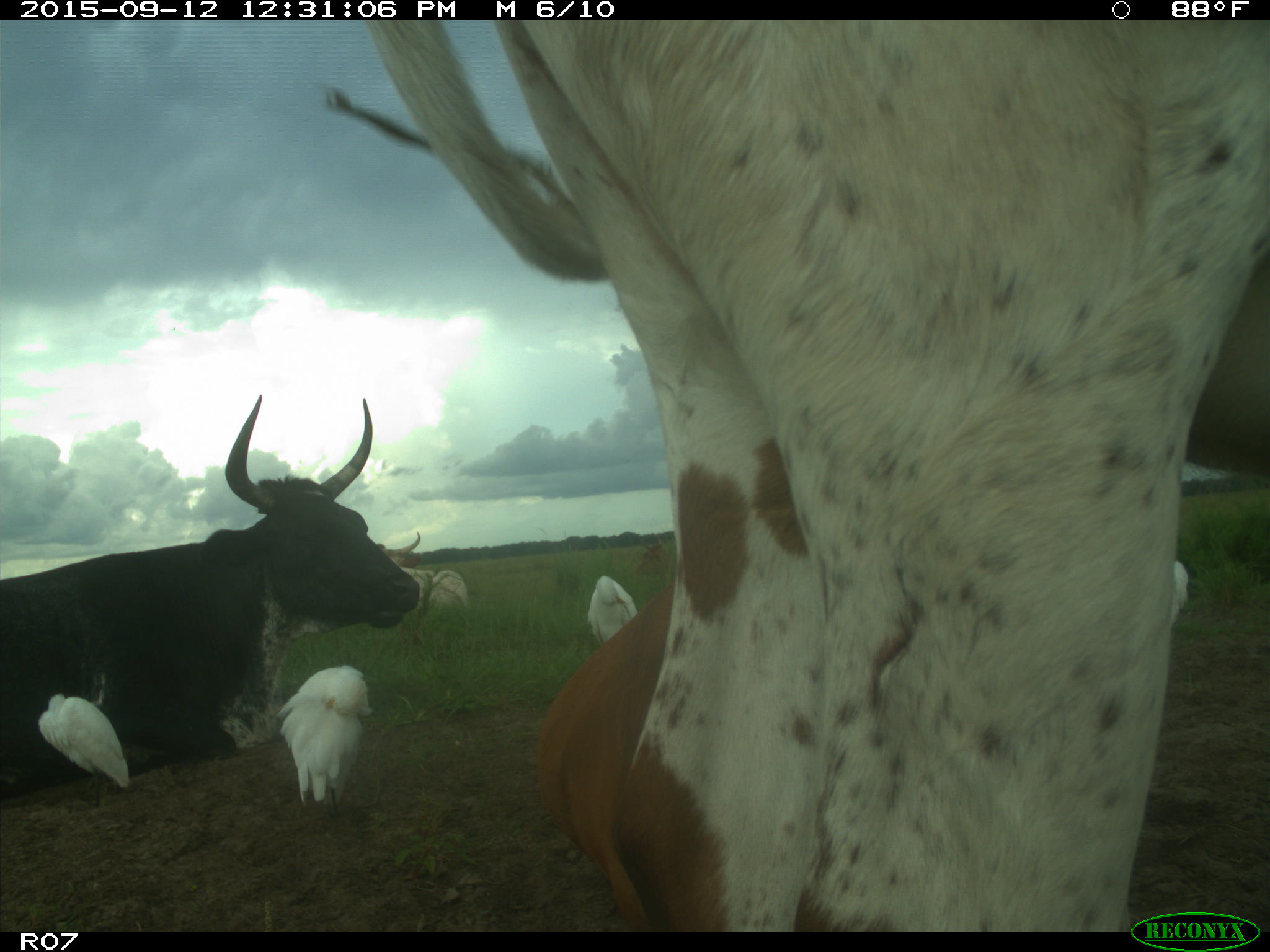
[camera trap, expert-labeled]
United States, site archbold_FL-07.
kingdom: Animalia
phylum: Chordata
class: Mammalia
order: Artiodactyla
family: Bovidae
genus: Bos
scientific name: Bos taurus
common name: domestic cow